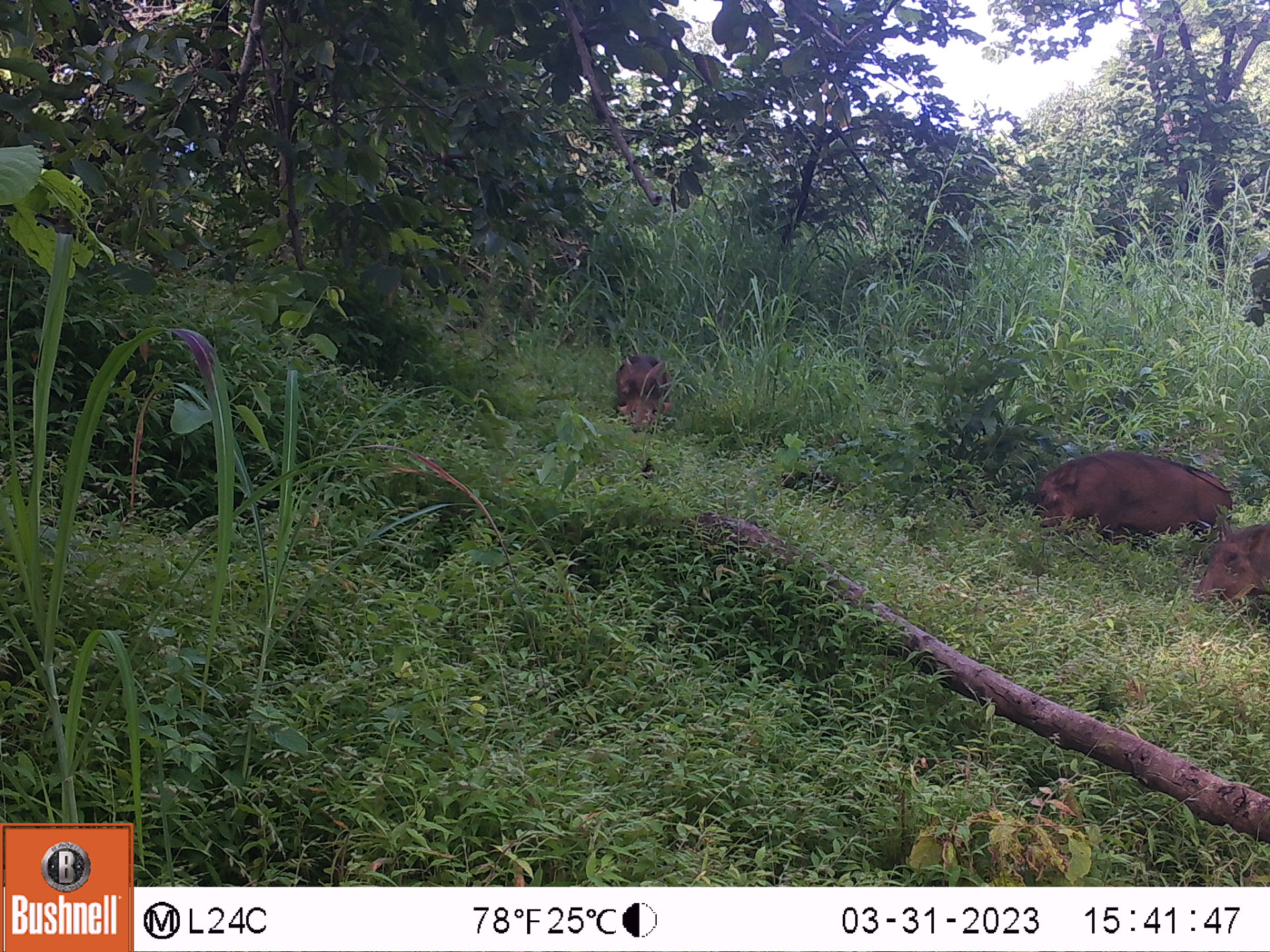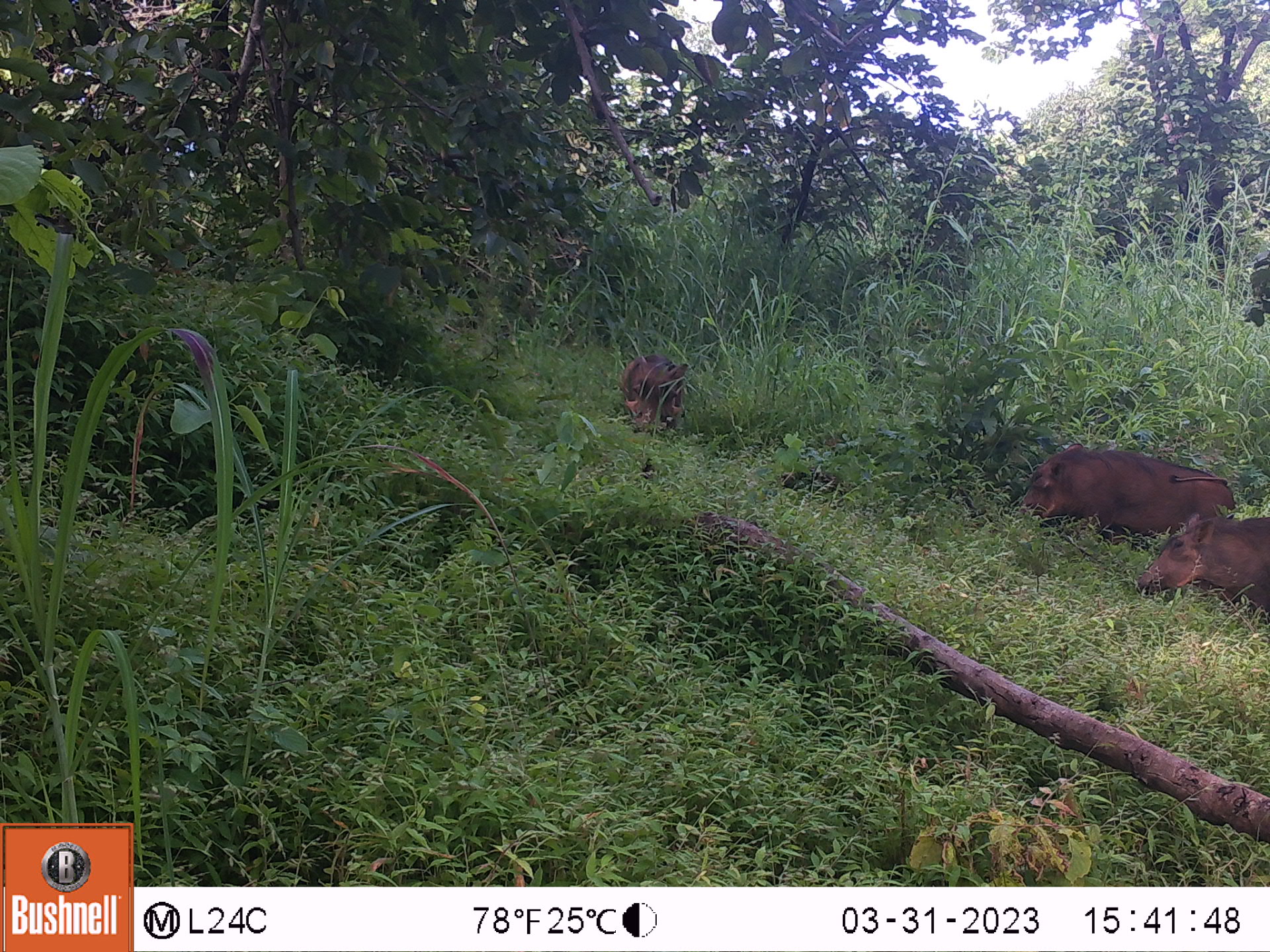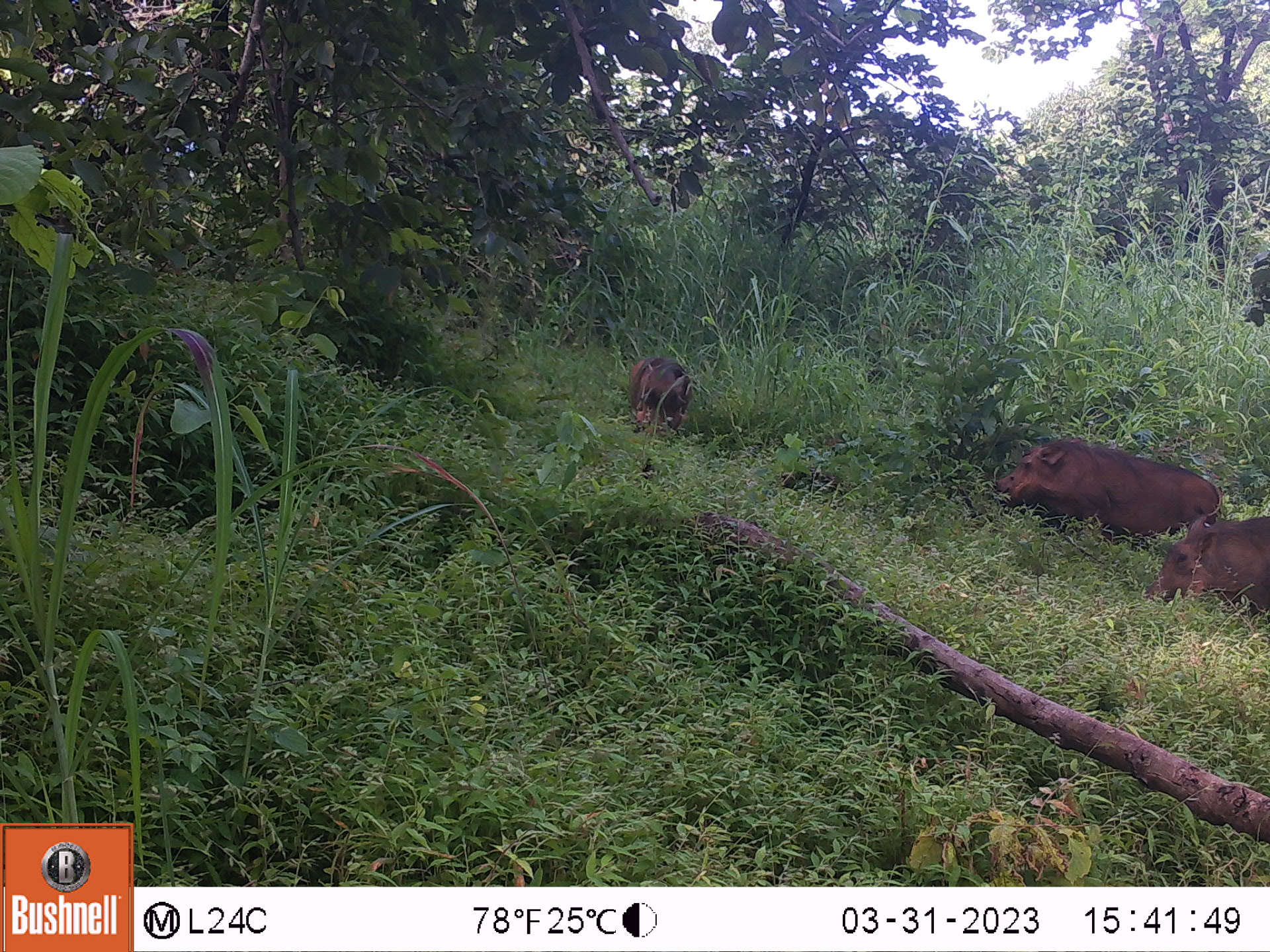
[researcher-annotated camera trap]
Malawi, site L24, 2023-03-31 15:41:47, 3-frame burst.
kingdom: Animalia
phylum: Chordata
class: Mammalia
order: Artiodactyla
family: Suidae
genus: Phacochoerus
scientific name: Phacochoerus africanus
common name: common warthog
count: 3